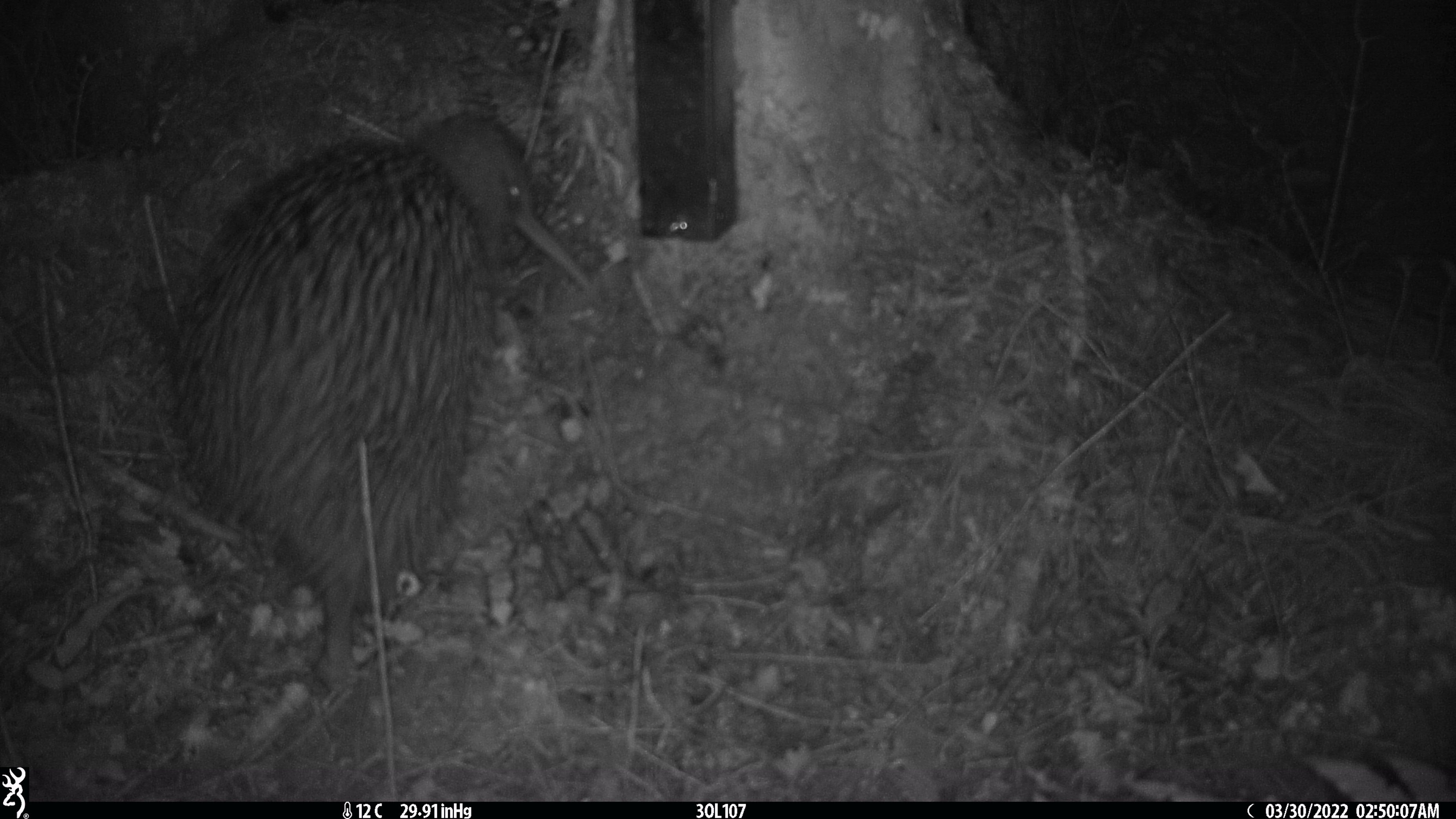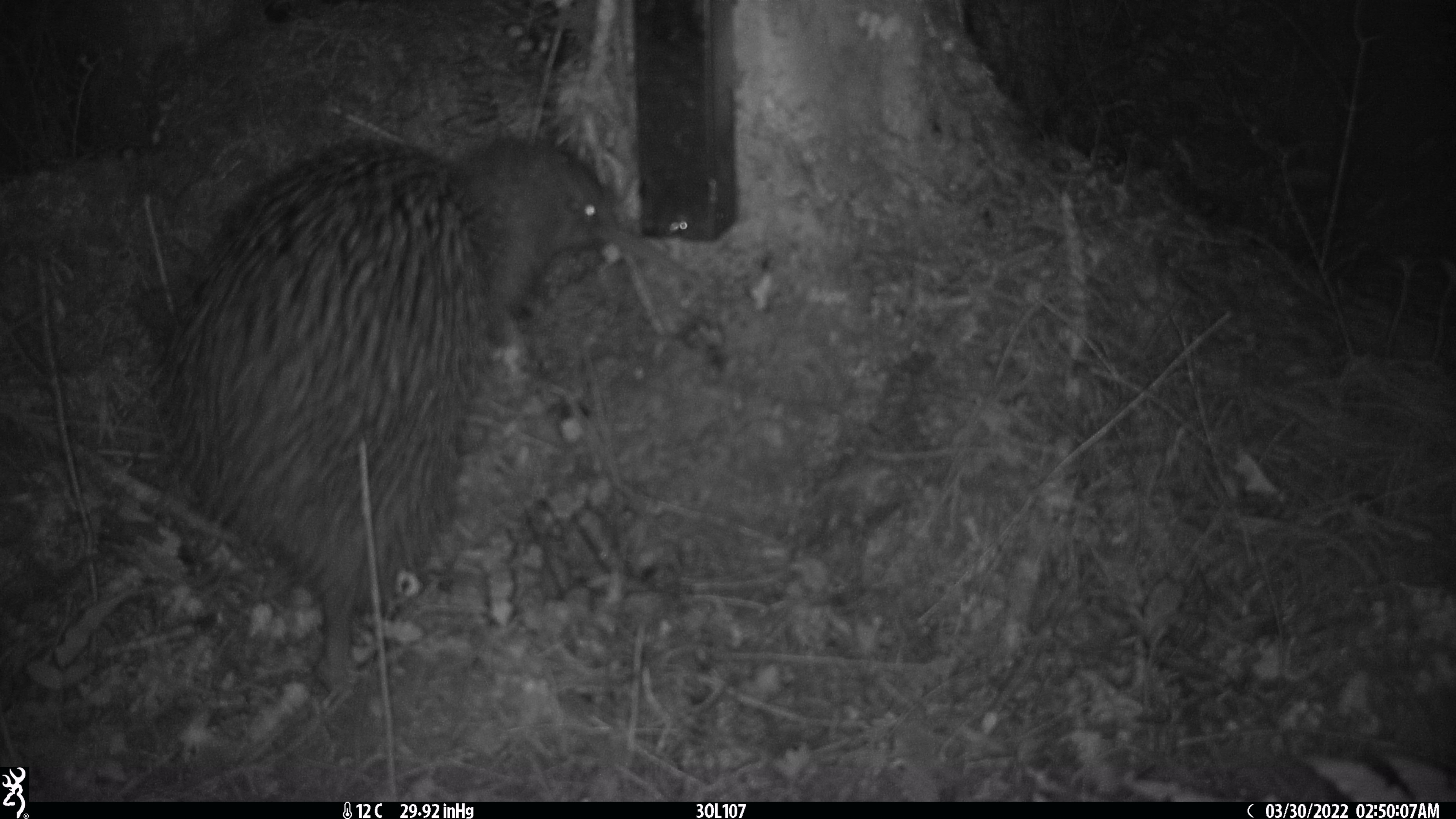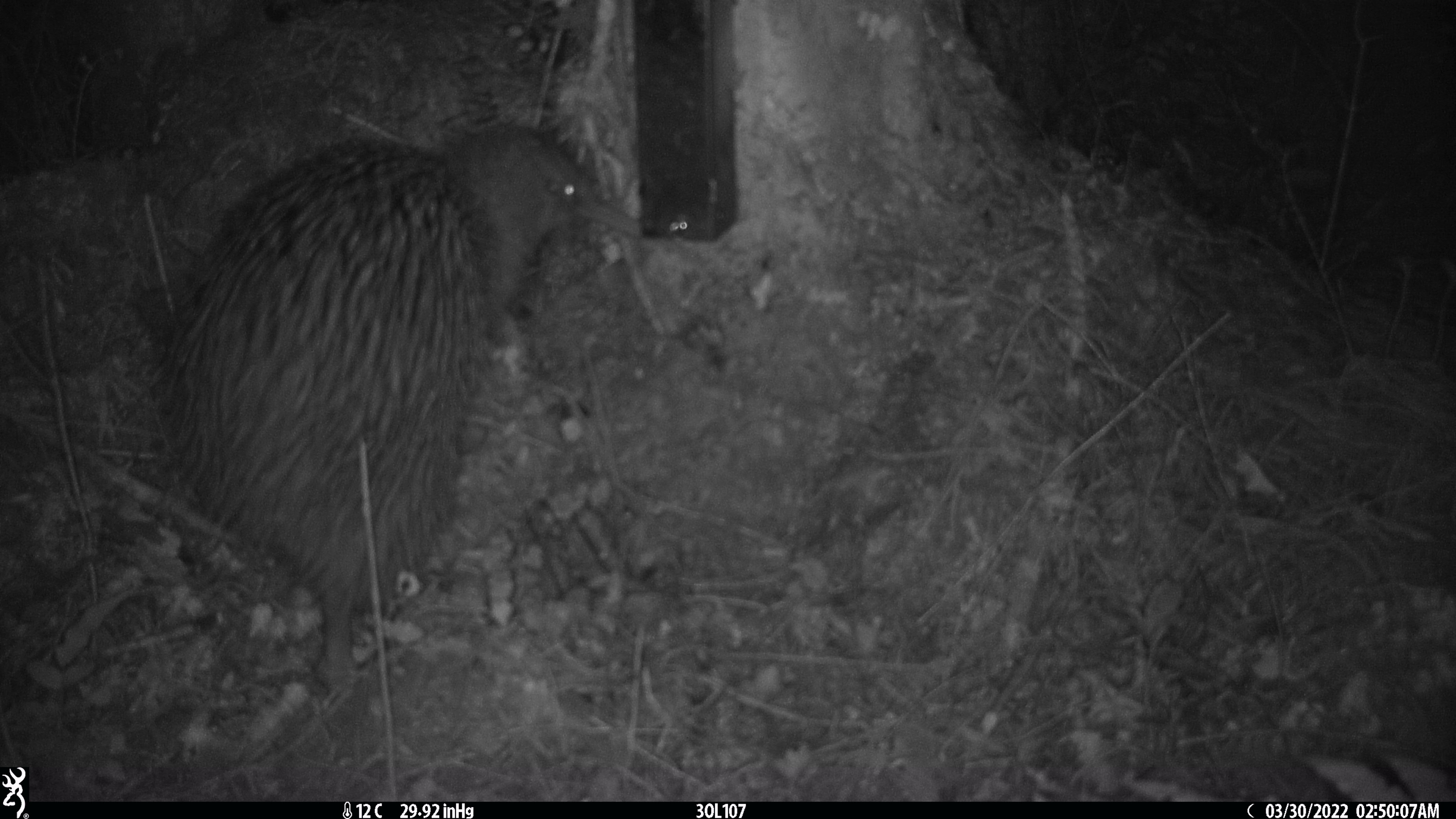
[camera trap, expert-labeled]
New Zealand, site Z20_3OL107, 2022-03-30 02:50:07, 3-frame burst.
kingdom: Animalia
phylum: Chordata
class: Aves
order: Apterygiformes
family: Apterygidae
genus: Apteryx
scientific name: Apteryx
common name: kiwi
Kiwi (Apteryx).